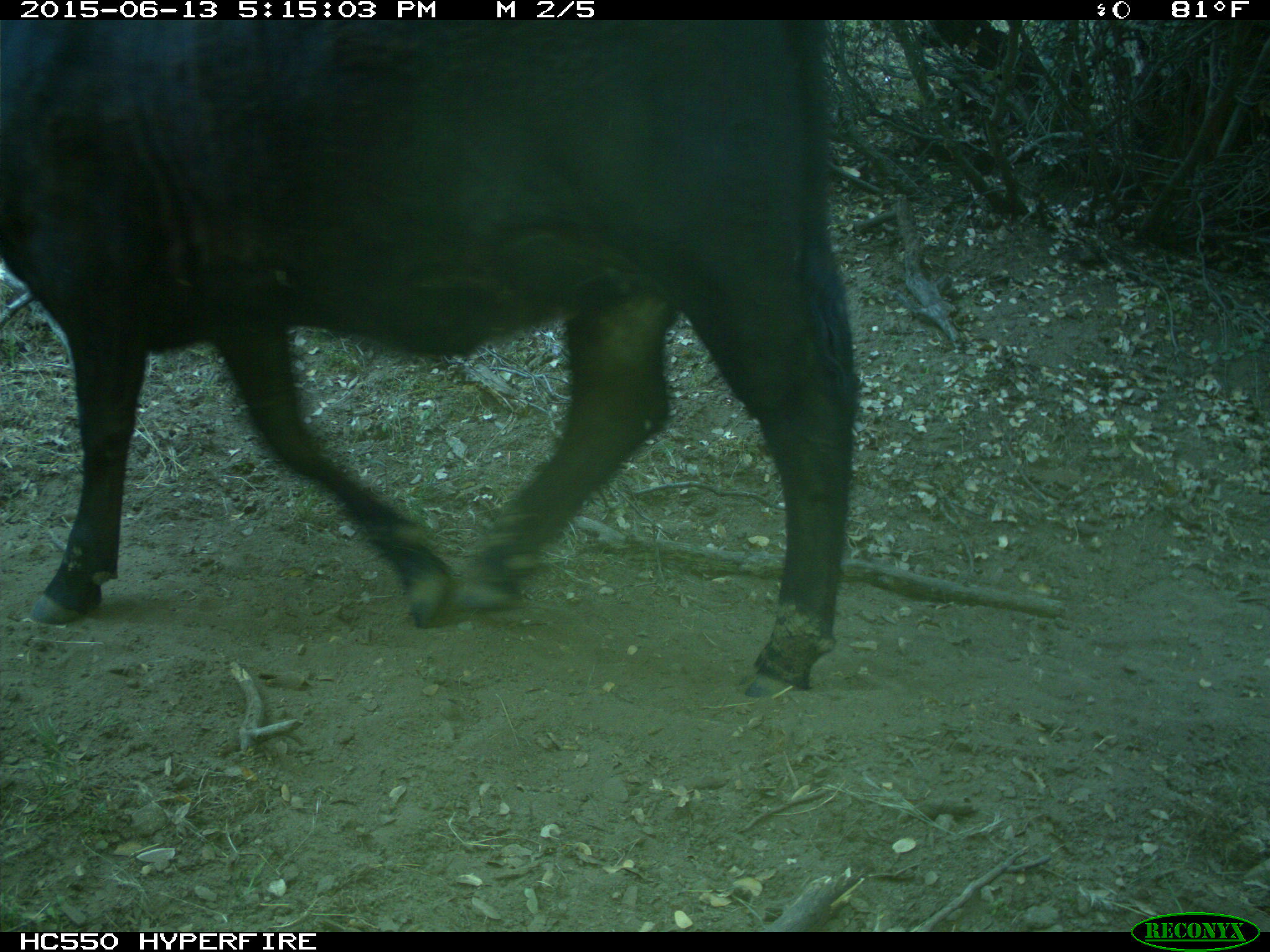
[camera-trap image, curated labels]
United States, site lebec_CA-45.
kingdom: Animalia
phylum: Chordata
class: Mammalia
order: Artiodactyla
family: Bovidae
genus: Bos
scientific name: Bos taurus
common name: domestic cow